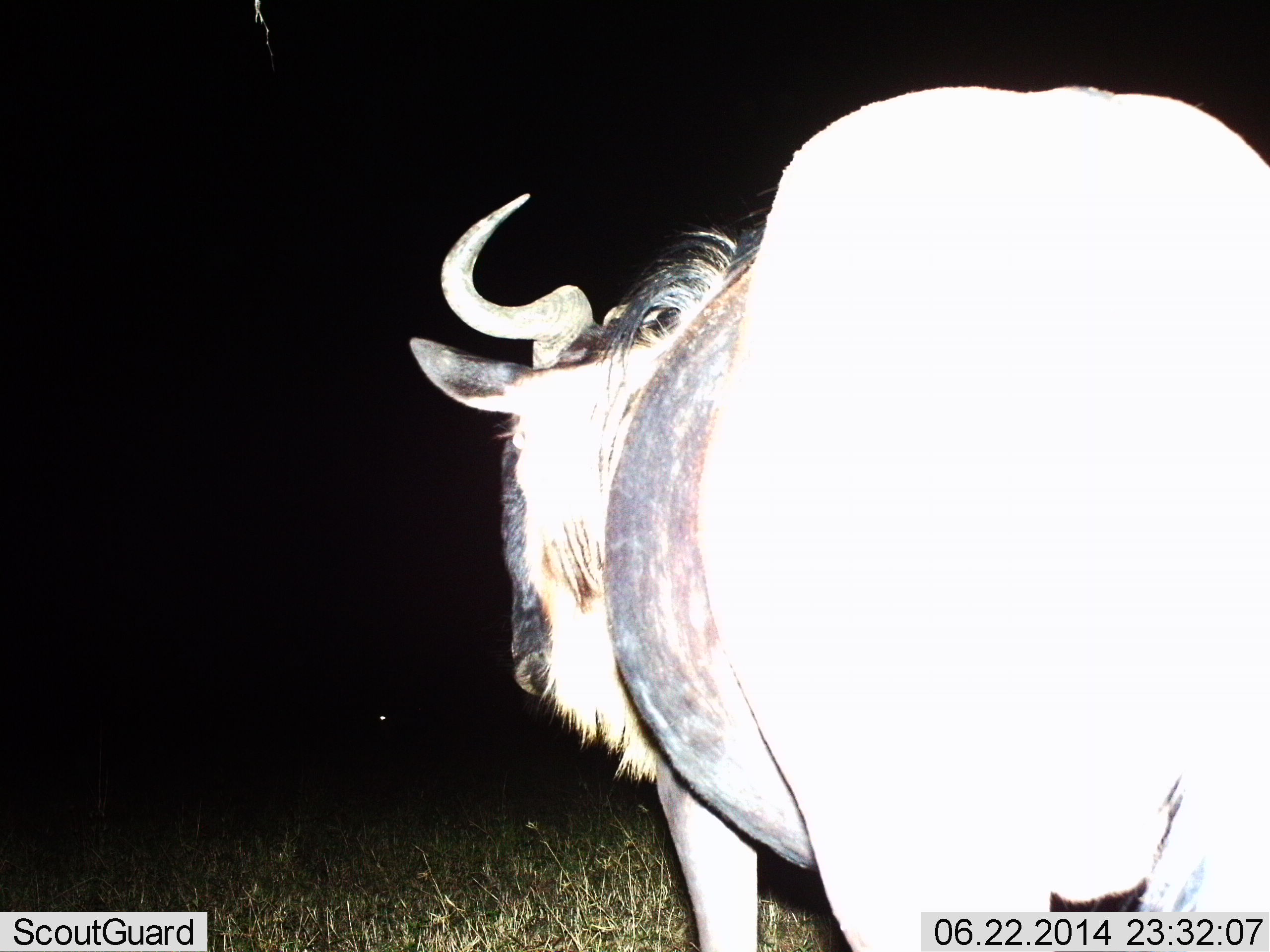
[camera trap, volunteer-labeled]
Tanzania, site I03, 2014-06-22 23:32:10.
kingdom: Animalia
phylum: Chordata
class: Mammalia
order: Artiodactyla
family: Bovidae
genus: Connochaetes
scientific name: Connochaetes taurinus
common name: blue wildebeest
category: wildebeest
Wildebeest (blue wildebeest) (Connochaetes taurinus), count 1. Behavior (volunteer vote fractions): standing 100%, resting 0%, moving 0%, interacting 0%. Young present (vote fraction): 0%. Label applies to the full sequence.